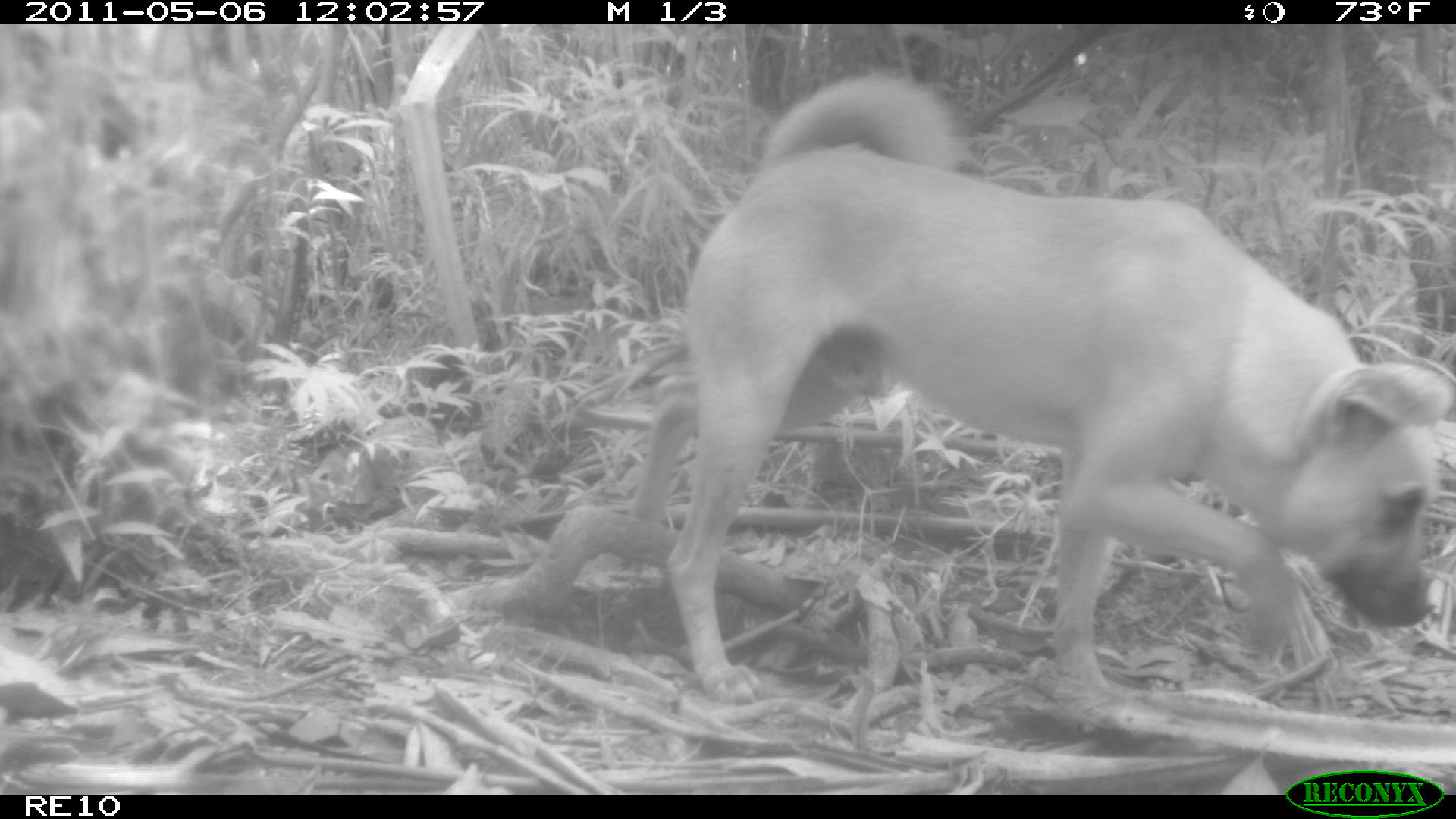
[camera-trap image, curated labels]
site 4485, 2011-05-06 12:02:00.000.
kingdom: Animalia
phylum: Chordata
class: Mammalia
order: Carnivora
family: Canidae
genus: Canis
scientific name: Canis familiaris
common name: domestic dog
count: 2